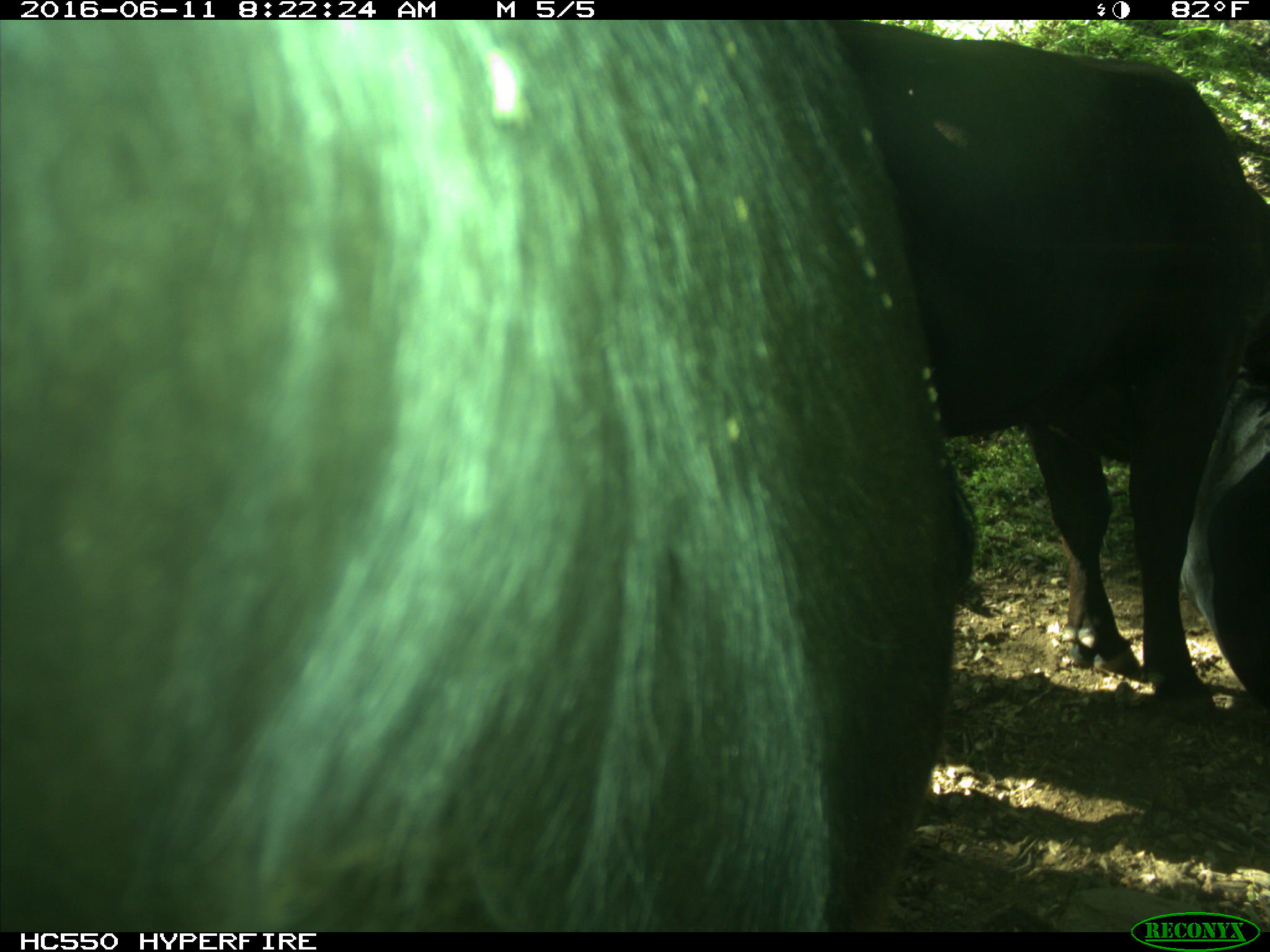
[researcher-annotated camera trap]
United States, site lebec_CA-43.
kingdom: Animalia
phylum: Chordata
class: Mammalia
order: Artiodactyla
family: Bovidae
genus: Bos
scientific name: Bos taurus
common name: domestic cow